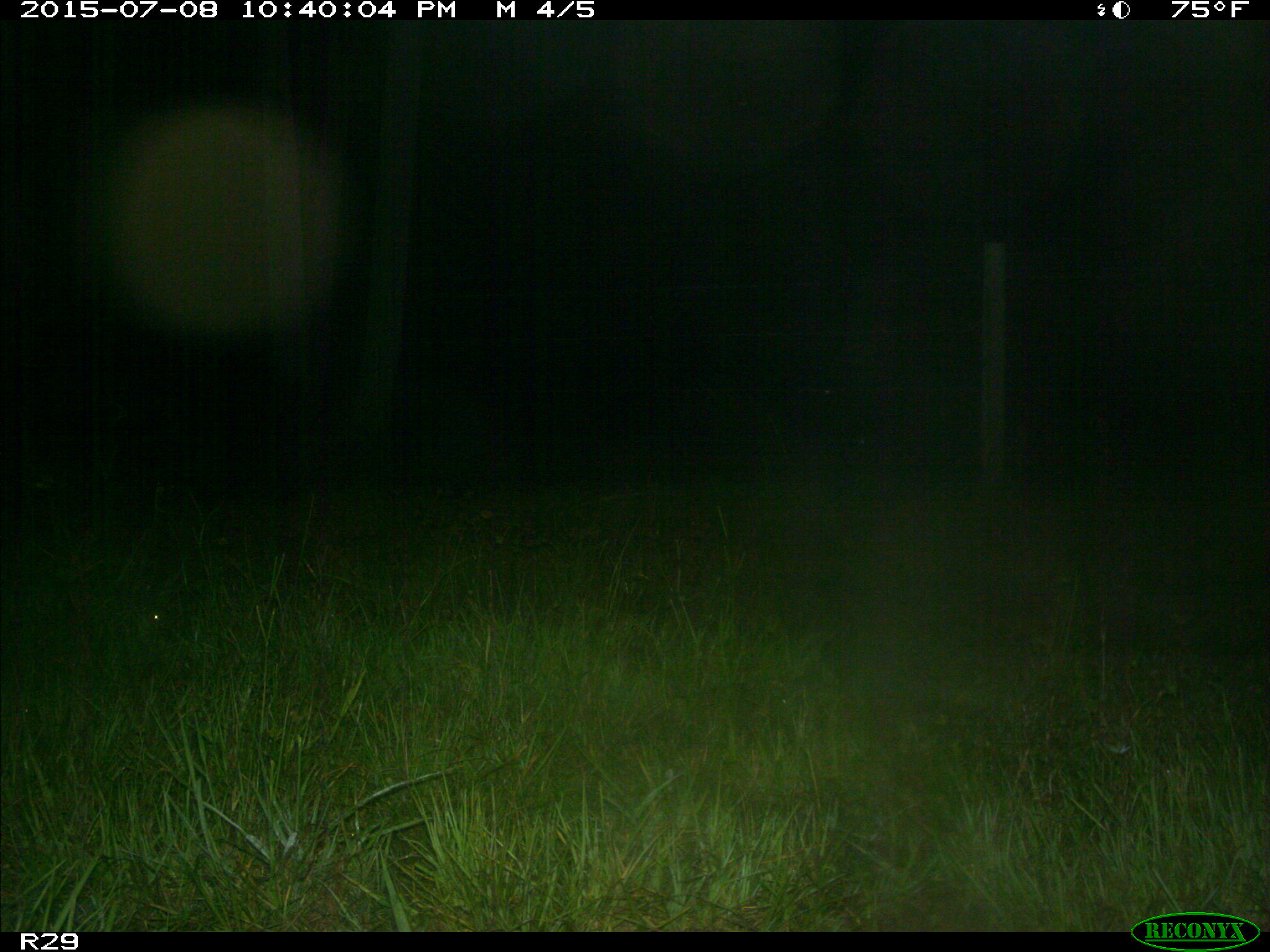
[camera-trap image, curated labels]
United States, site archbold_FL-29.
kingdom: Animalia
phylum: Chordata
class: Mammalia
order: Artiodactyla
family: Bovidae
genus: Bos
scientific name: Bos taurus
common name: domestic cow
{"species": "Bos taurus (domestic cow)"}